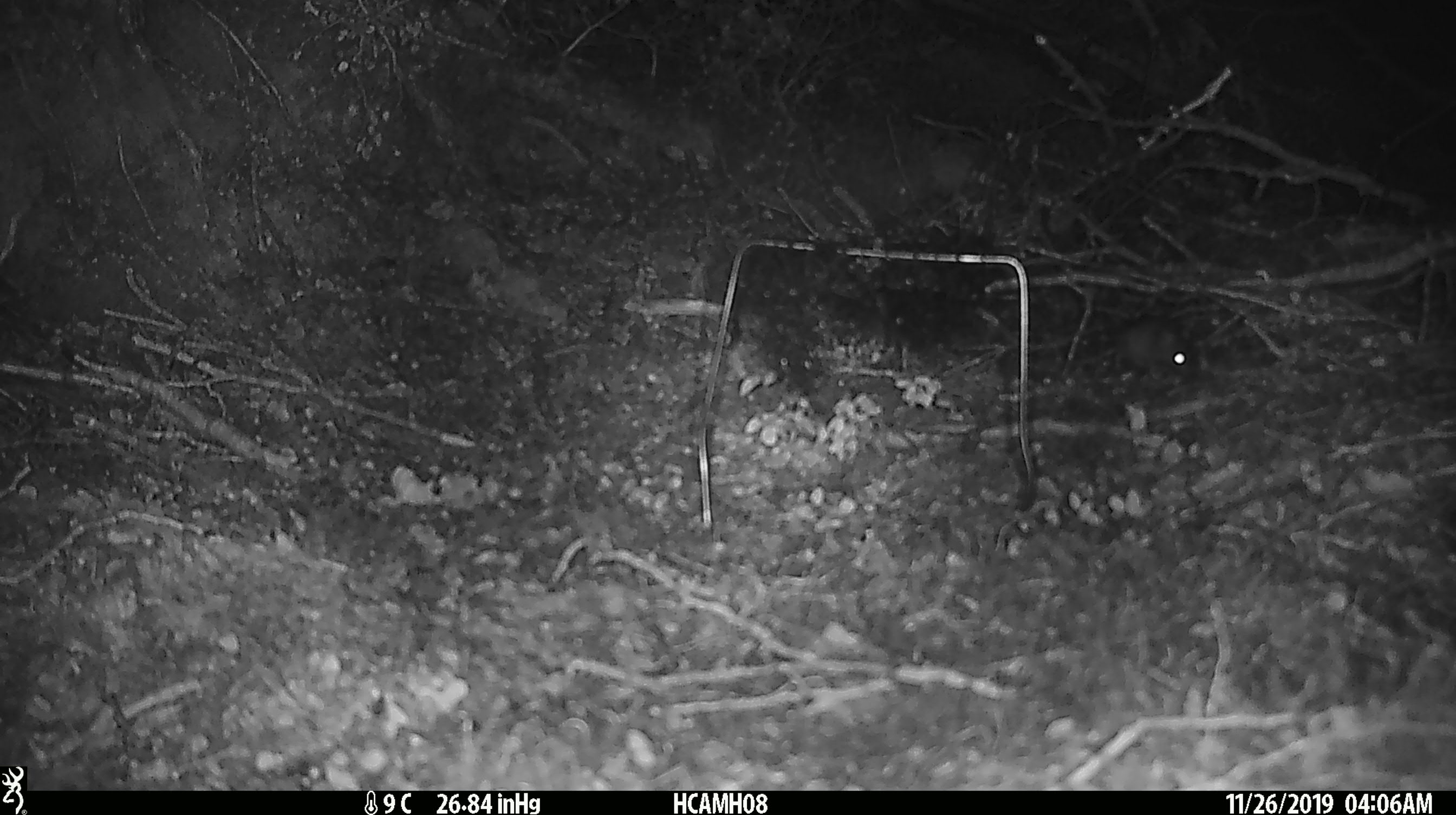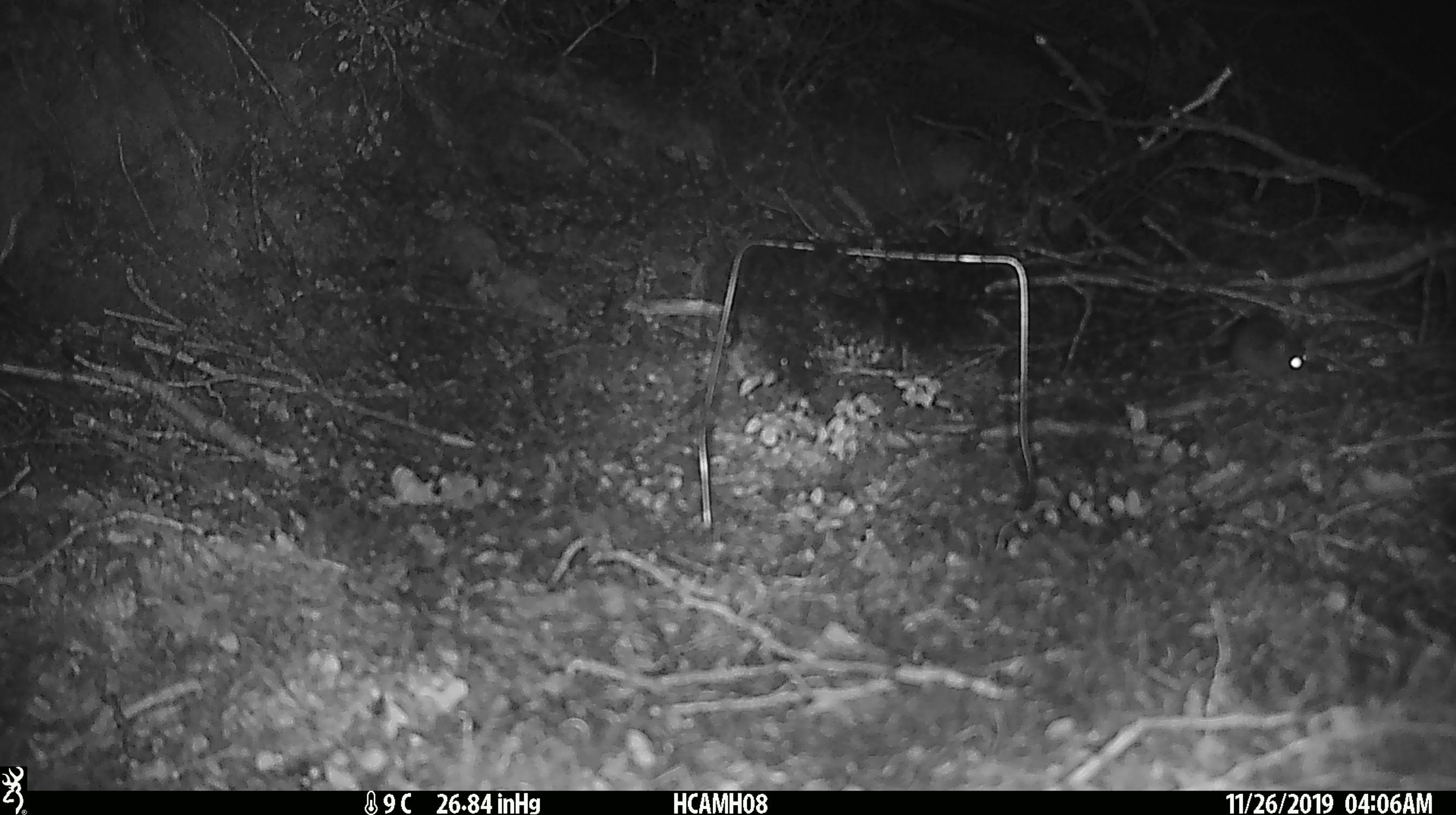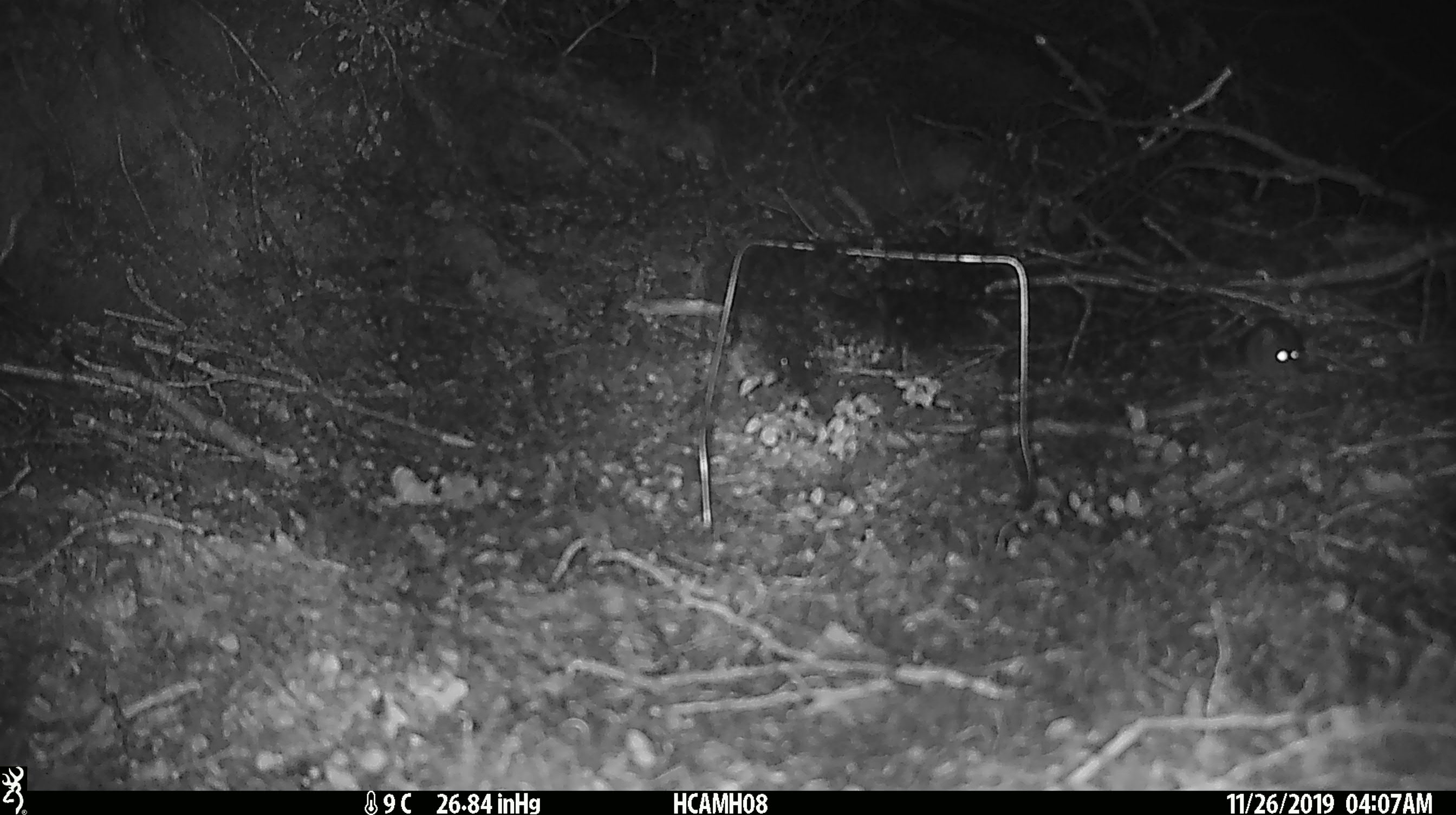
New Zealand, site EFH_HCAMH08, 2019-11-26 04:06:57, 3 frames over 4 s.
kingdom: Animalia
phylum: Chordata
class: Mammalia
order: Rodentia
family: Muridae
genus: Mus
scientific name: Mus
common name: mouse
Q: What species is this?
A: Mouse (Mus).